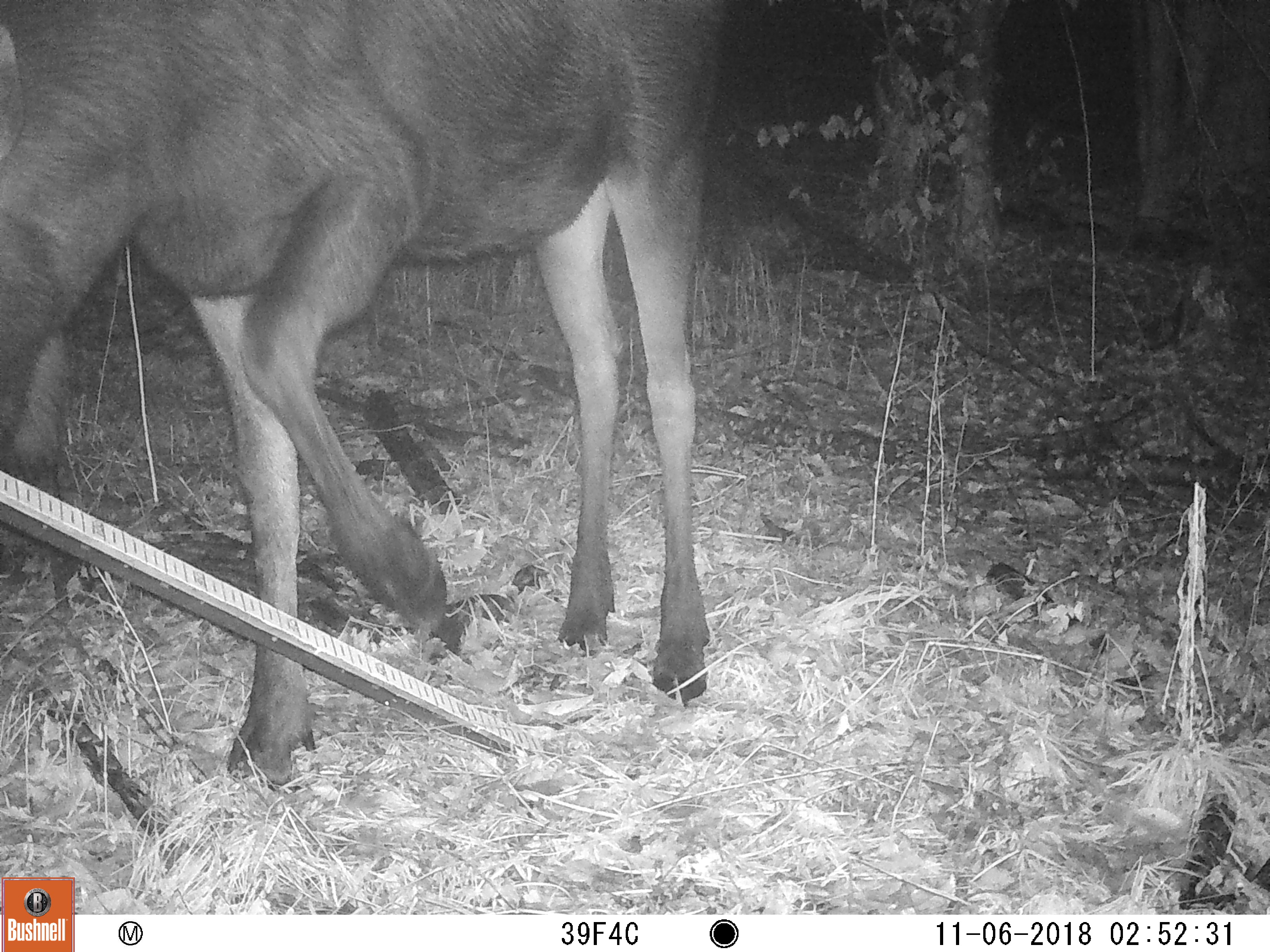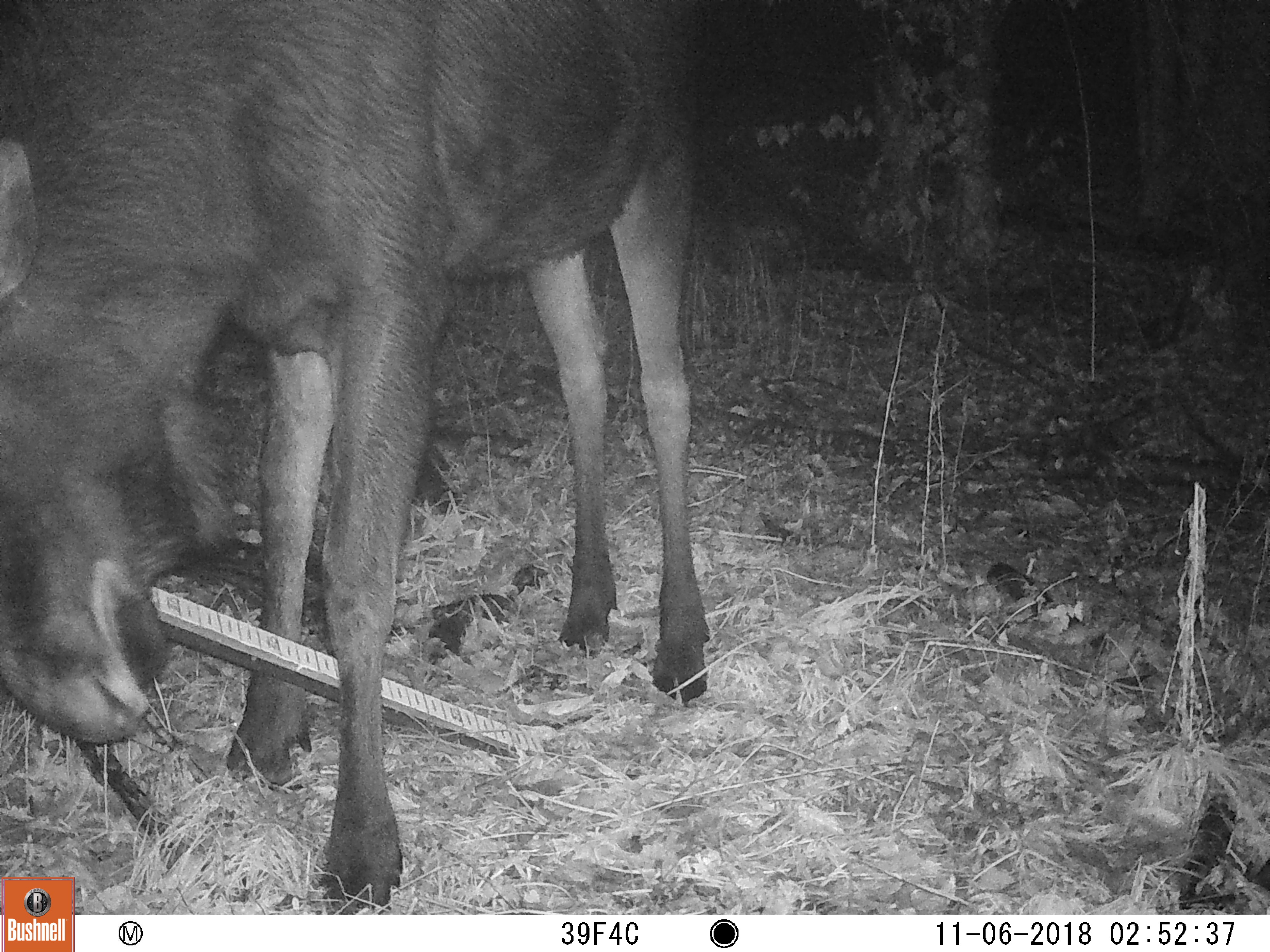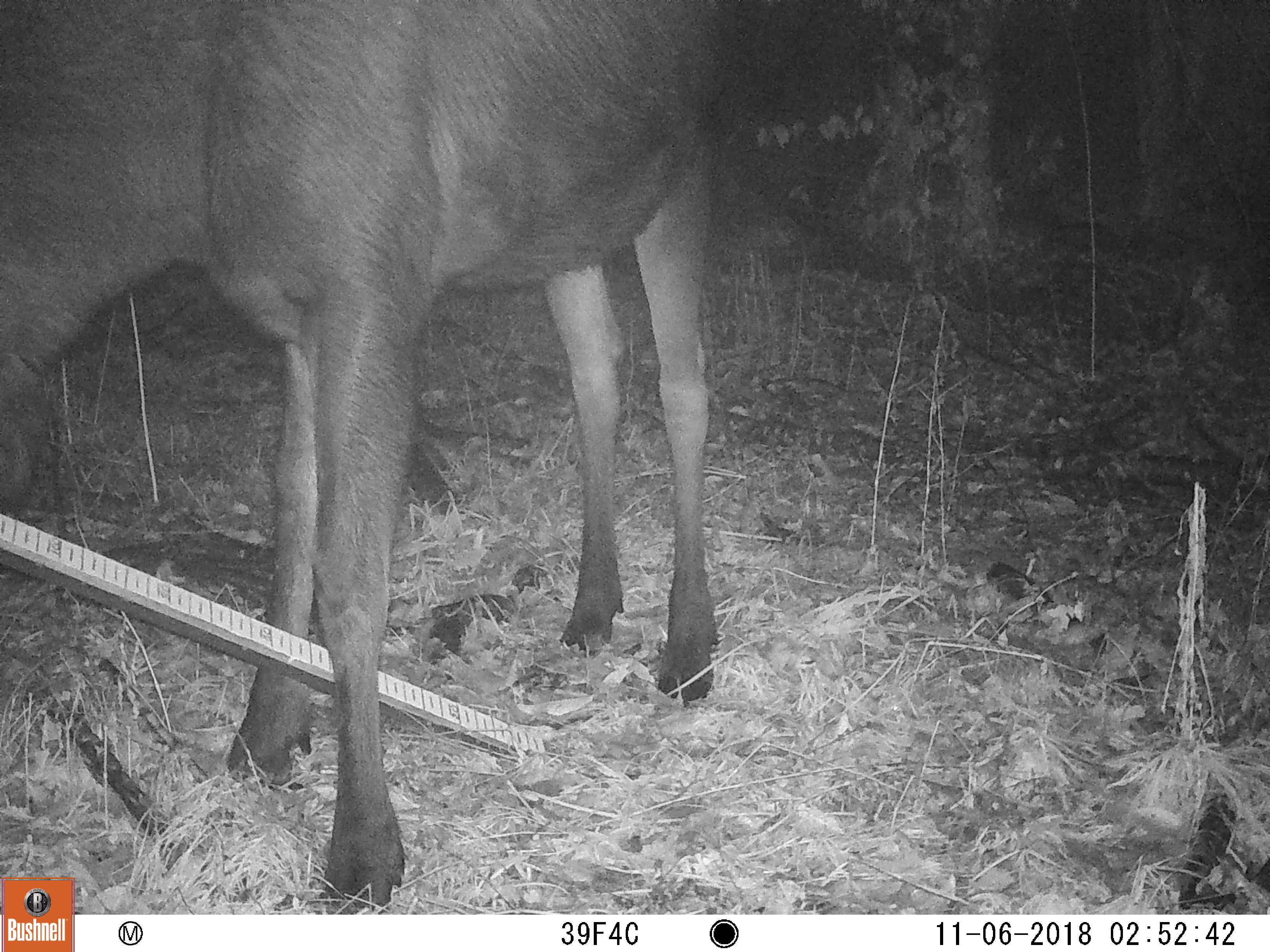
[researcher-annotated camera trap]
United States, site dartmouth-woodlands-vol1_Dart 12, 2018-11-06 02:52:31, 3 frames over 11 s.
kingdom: Animalia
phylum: Chordata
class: Mammalia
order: Artiodactyla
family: Cervidae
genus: Alces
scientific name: Alces alces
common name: moose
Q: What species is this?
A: Moose (Alces alces).